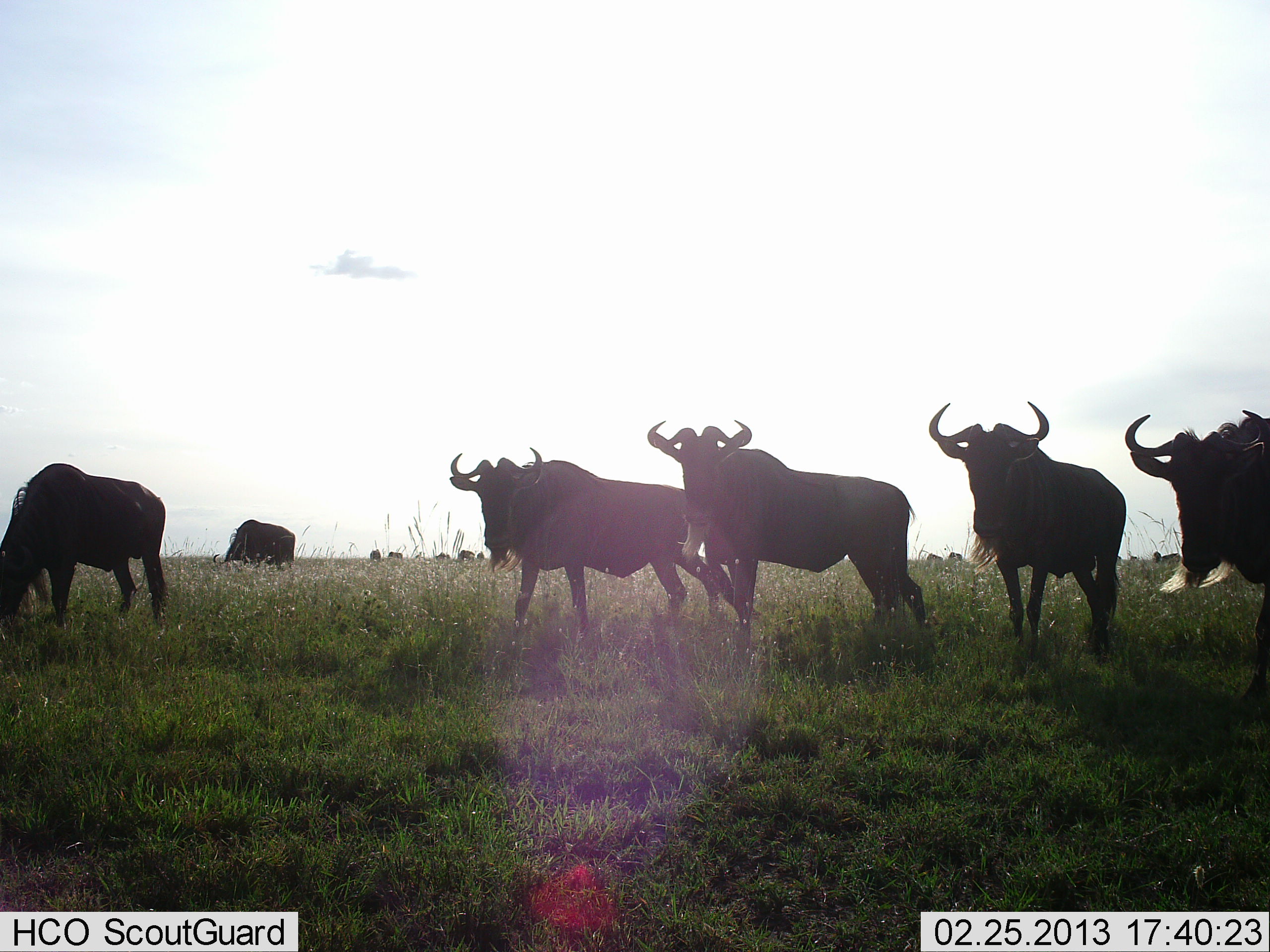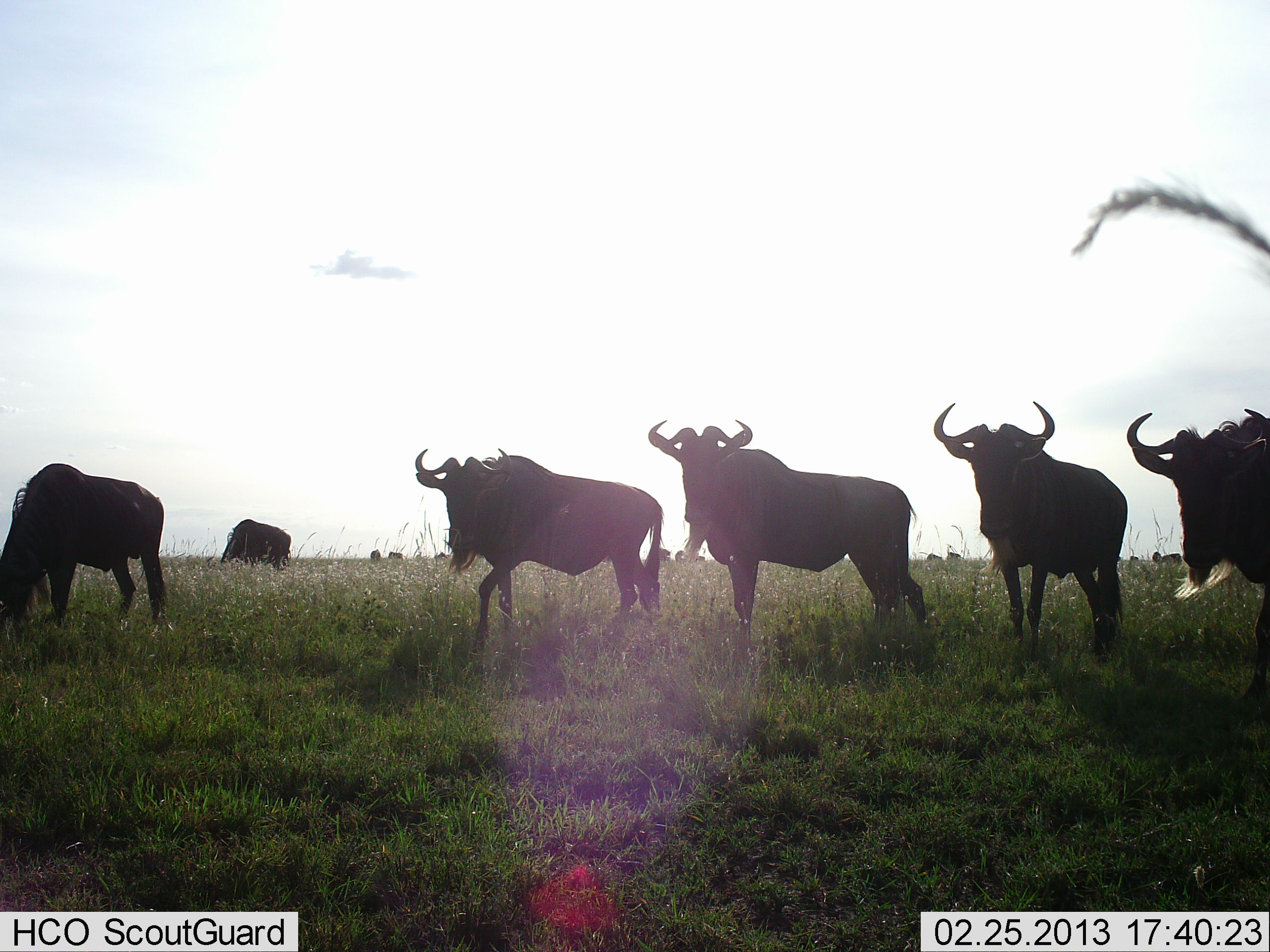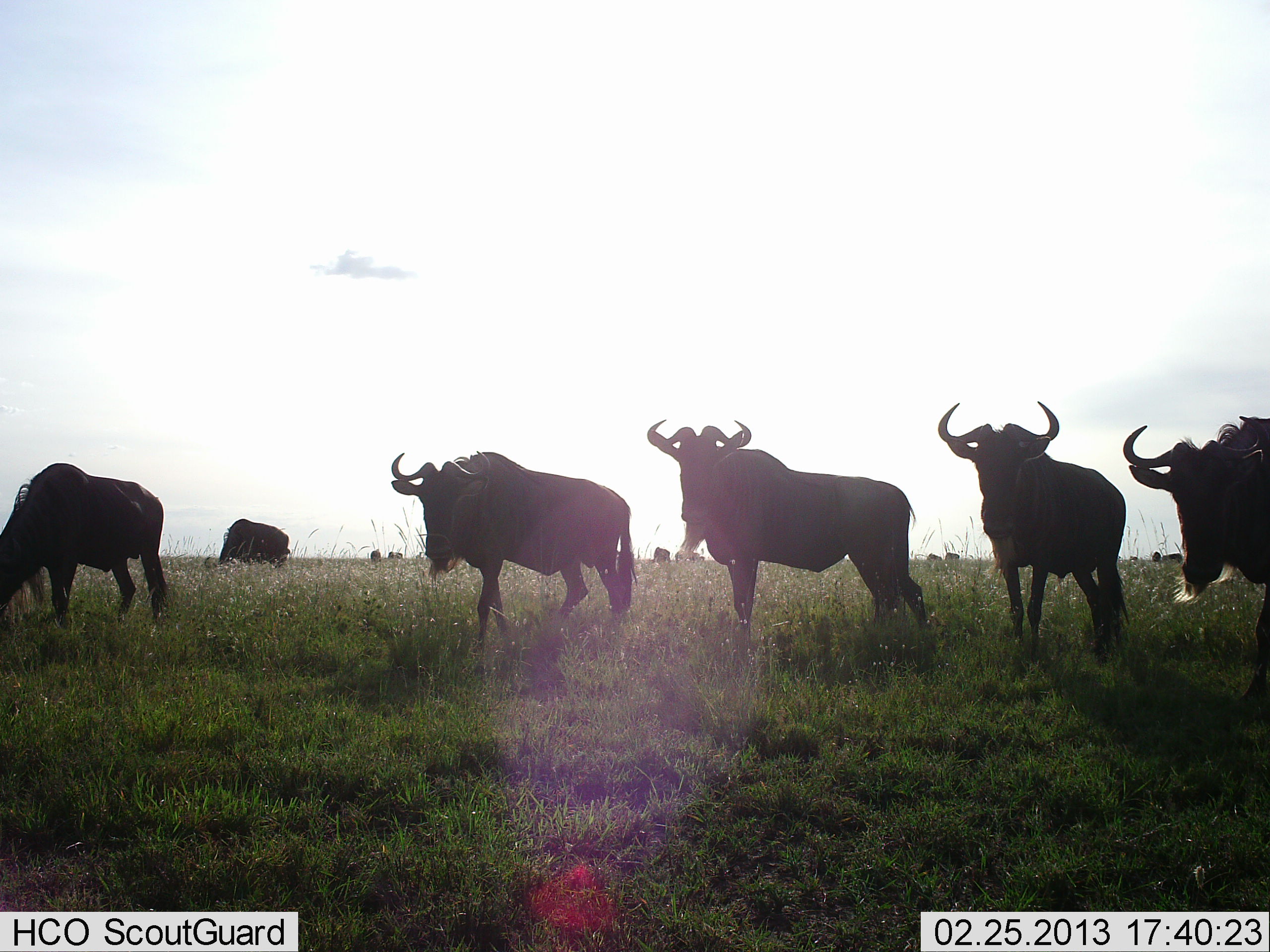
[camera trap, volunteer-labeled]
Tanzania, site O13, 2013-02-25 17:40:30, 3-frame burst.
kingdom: Animalia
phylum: Chordata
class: Mammalia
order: Artiodactyla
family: Bovidae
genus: Connochaetes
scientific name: Connochaetes taurinus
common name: blue wildebeest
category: wildebeest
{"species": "wildebeest (blue wildebeest) (Connochaetes taurinus)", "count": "6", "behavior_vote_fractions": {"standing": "88%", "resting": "0%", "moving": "24%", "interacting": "2%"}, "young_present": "0%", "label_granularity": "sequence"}